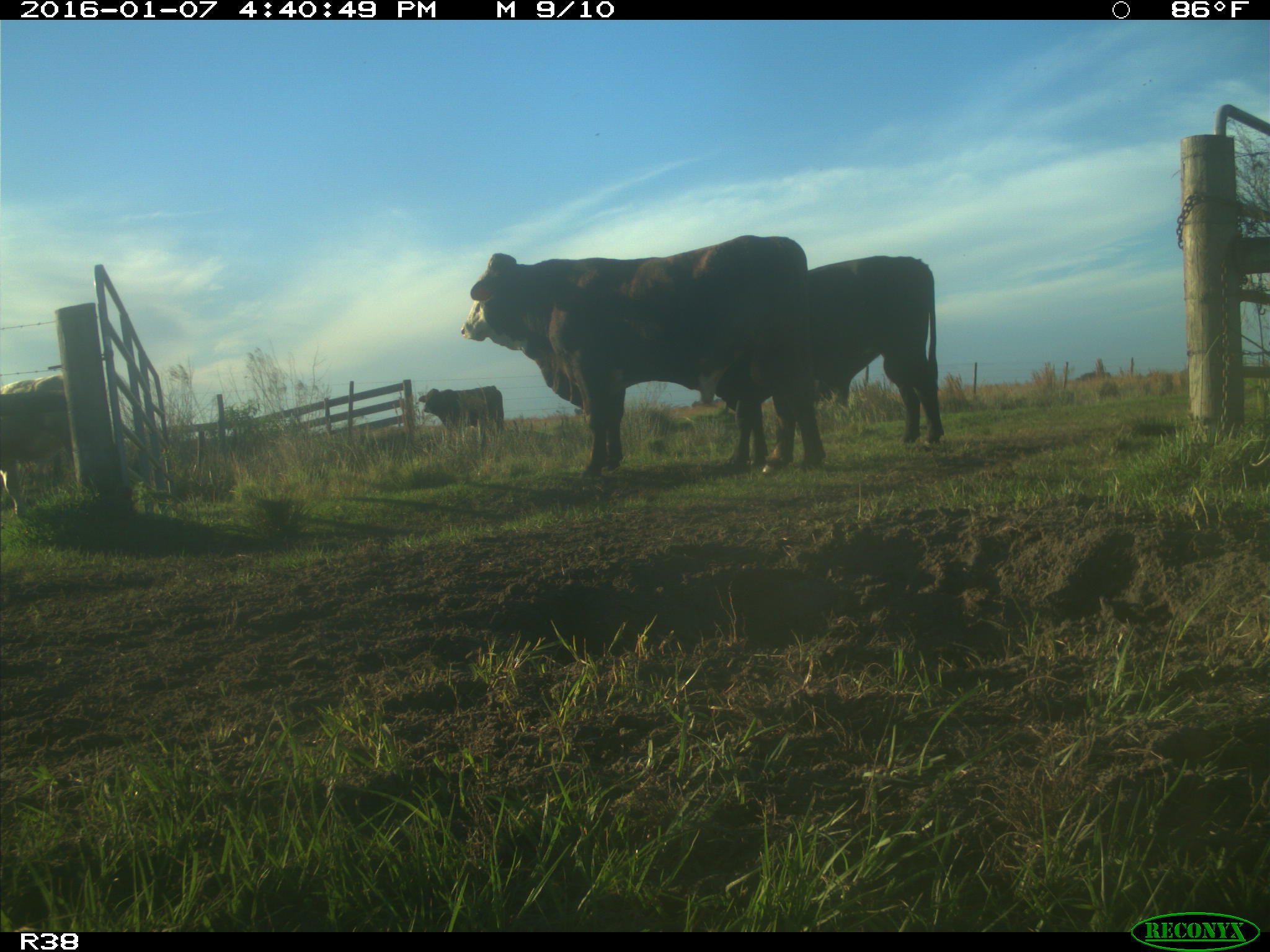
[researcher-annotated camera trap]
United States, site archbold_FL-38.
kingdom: Animalia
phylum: Chordata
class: Mammalia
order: Artiodactyla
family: Bovidae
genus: Bos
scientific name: Bos taurus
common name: domestic cow